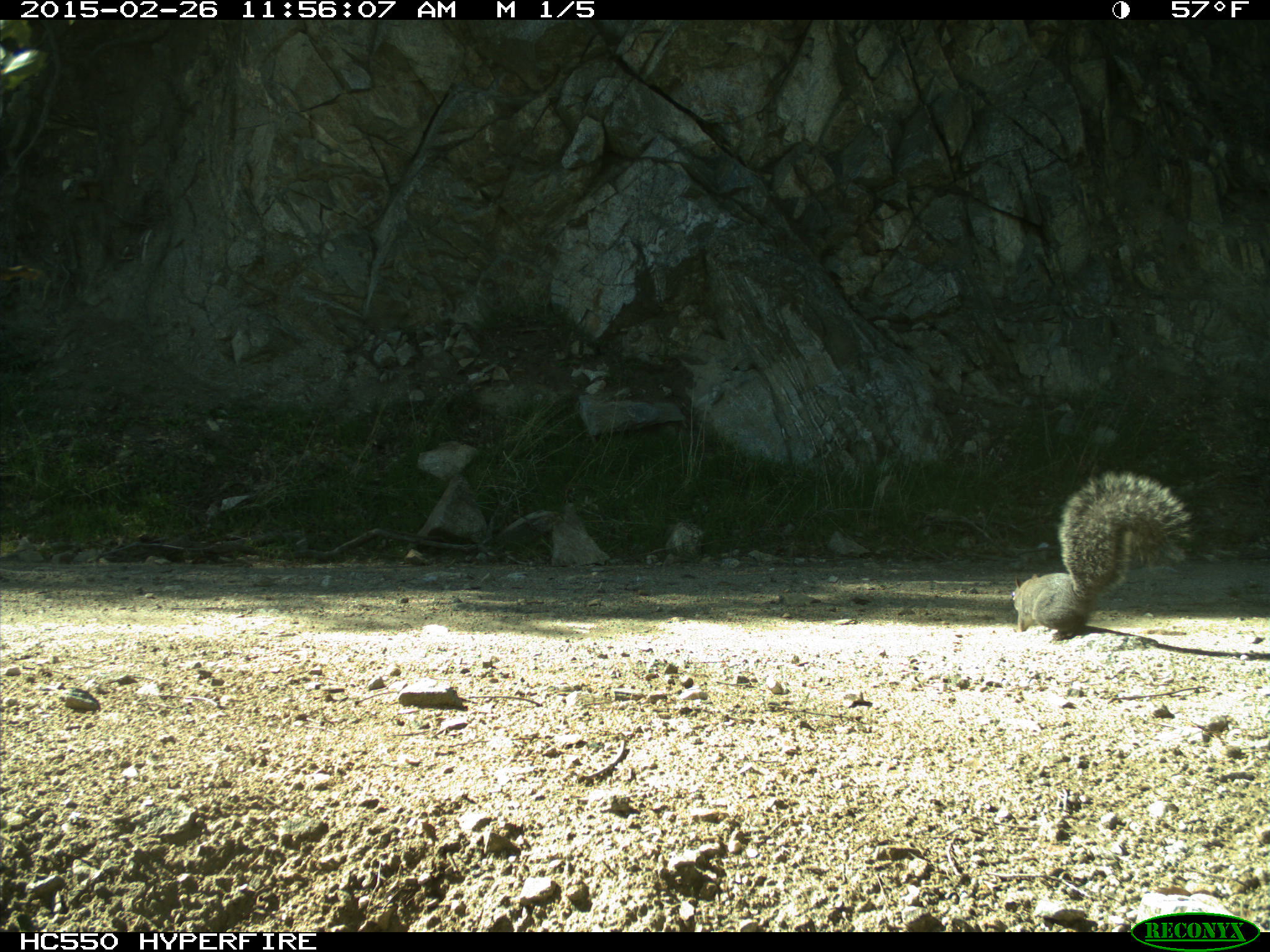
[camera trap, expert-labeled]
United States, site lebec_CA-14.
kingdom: Animalia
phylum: Chordata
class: Mammalia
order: Rodentia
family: Sciuridae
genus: Sciurus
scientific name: Sciurus carolinensis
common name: eastern gray squirrel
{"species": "Sciurus carolinensis (eastern gray squirrel)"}